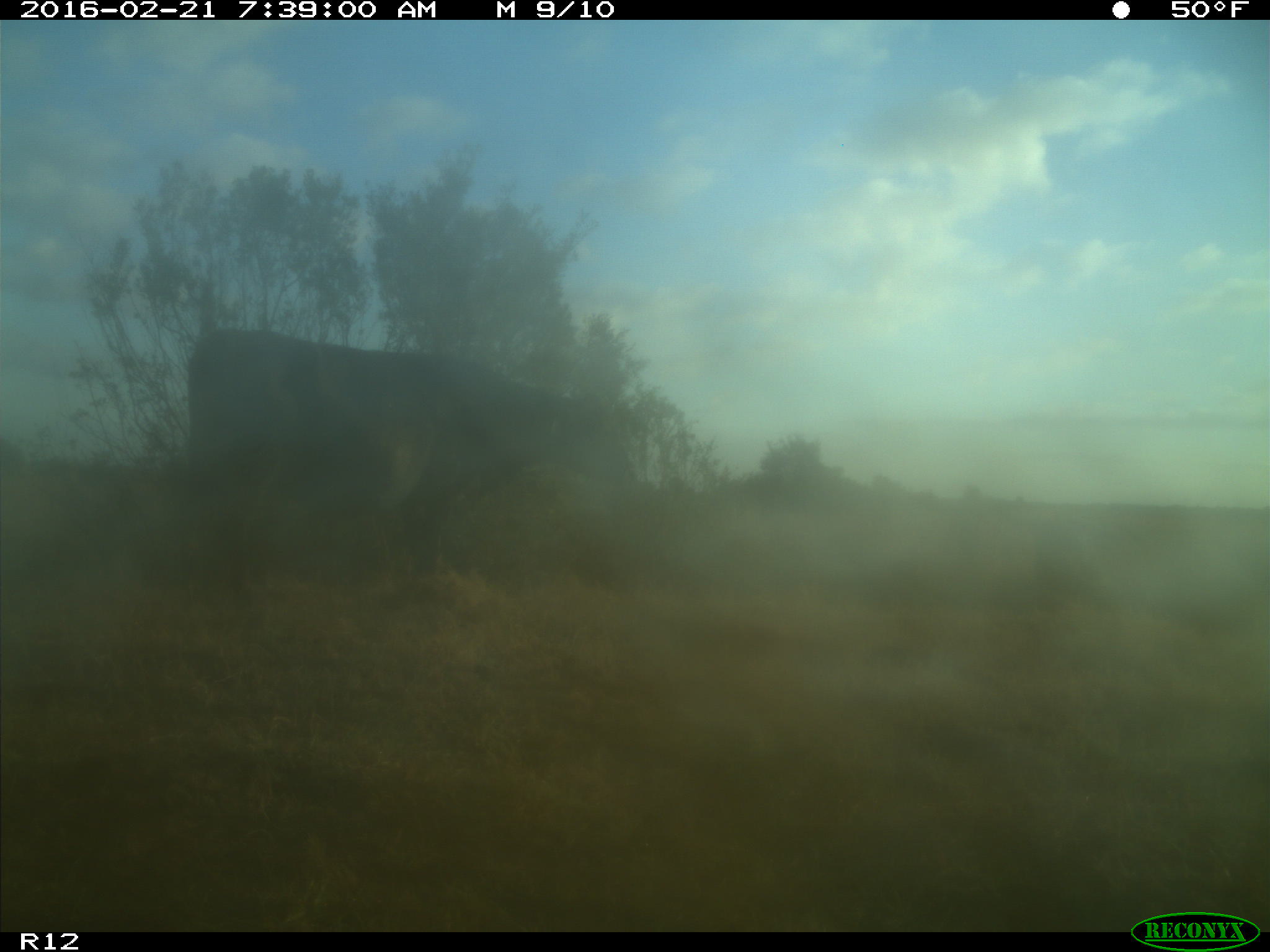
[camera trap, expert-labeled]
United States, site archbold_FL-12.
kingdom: Animalia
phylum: Chordata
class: Mammalia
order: Artiodactyla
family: Bovidae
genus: Bos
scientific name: Bos taurus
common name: domestic cow